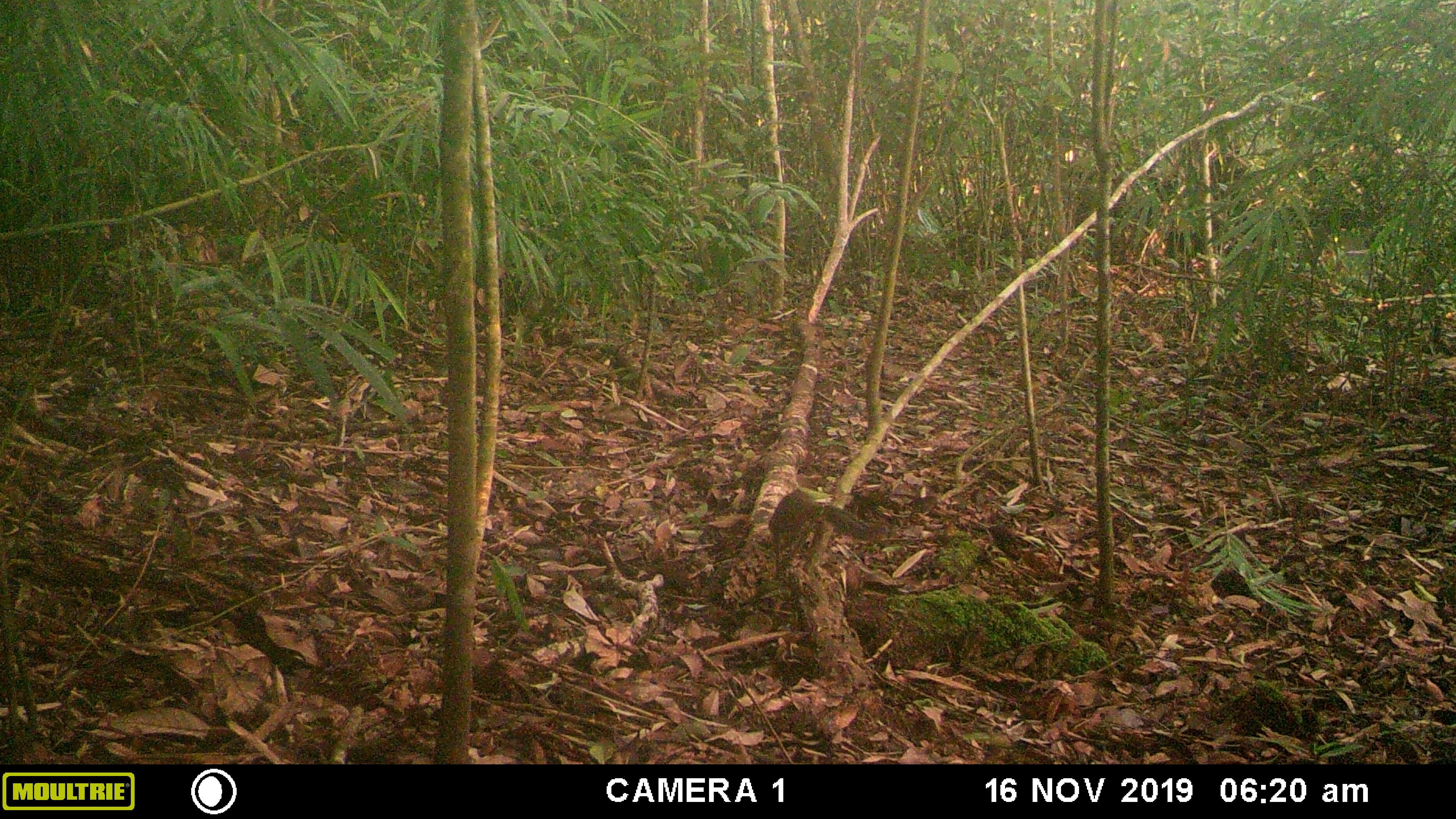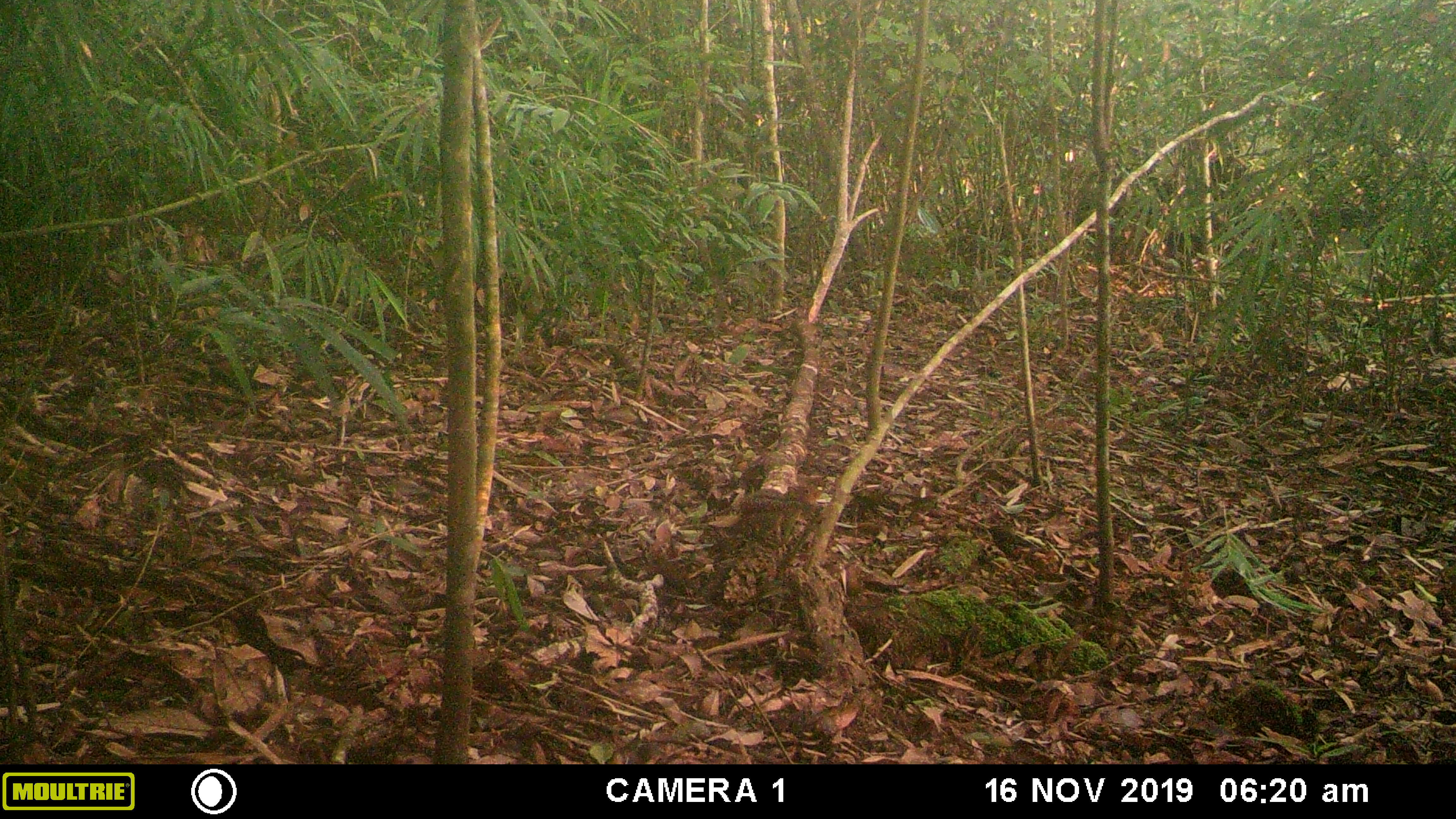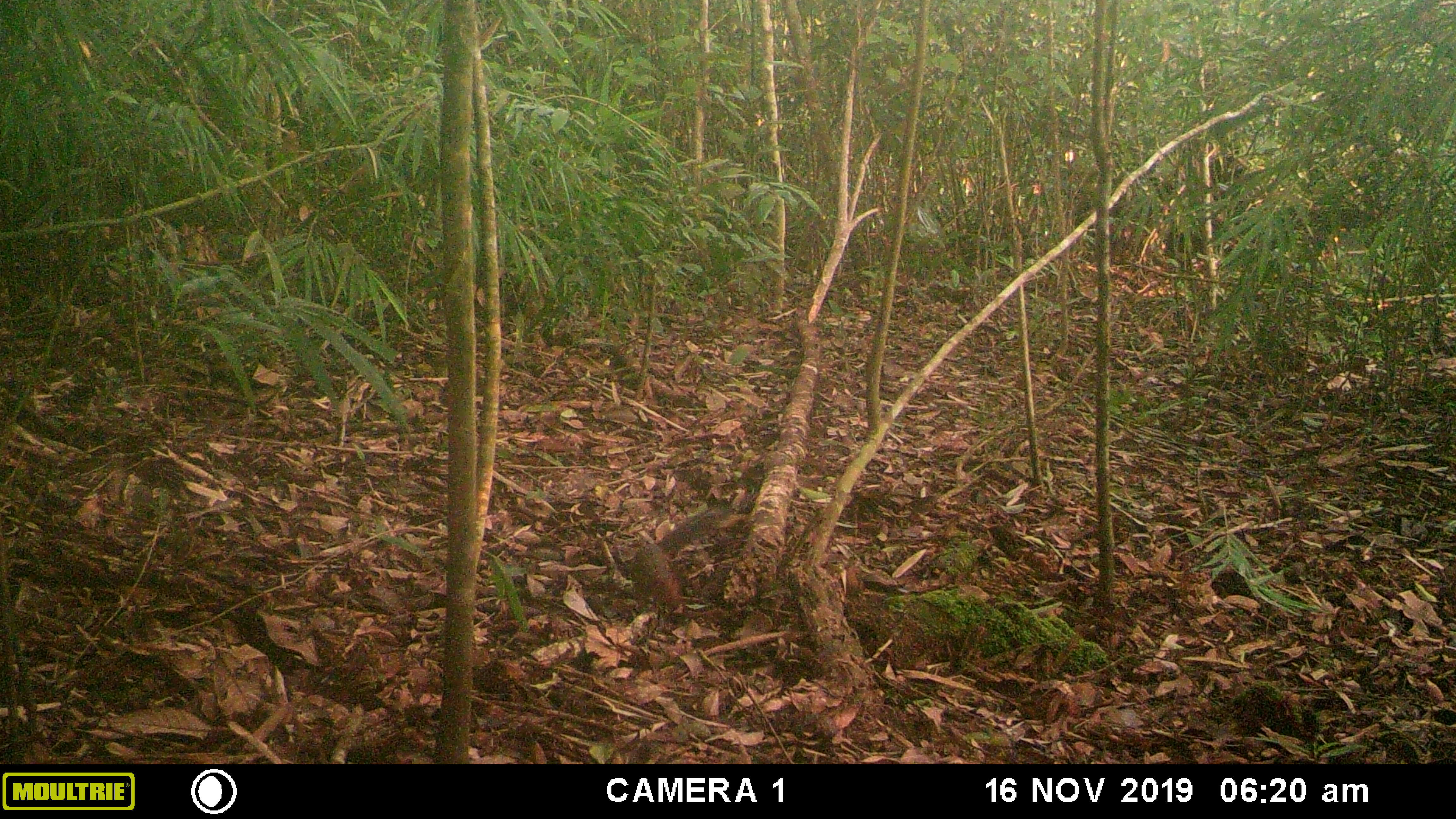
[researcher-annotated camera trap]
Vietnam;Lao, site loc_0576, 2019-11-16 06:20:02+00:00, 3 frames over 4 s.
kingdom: Animalia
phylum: Chordata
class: Mammalia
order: Rodentia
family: Sciuridae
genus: Dremomys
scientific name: Dremomys rufigenis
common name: red-cheeked squirrel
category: red cheeked squirrel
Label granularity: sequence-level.